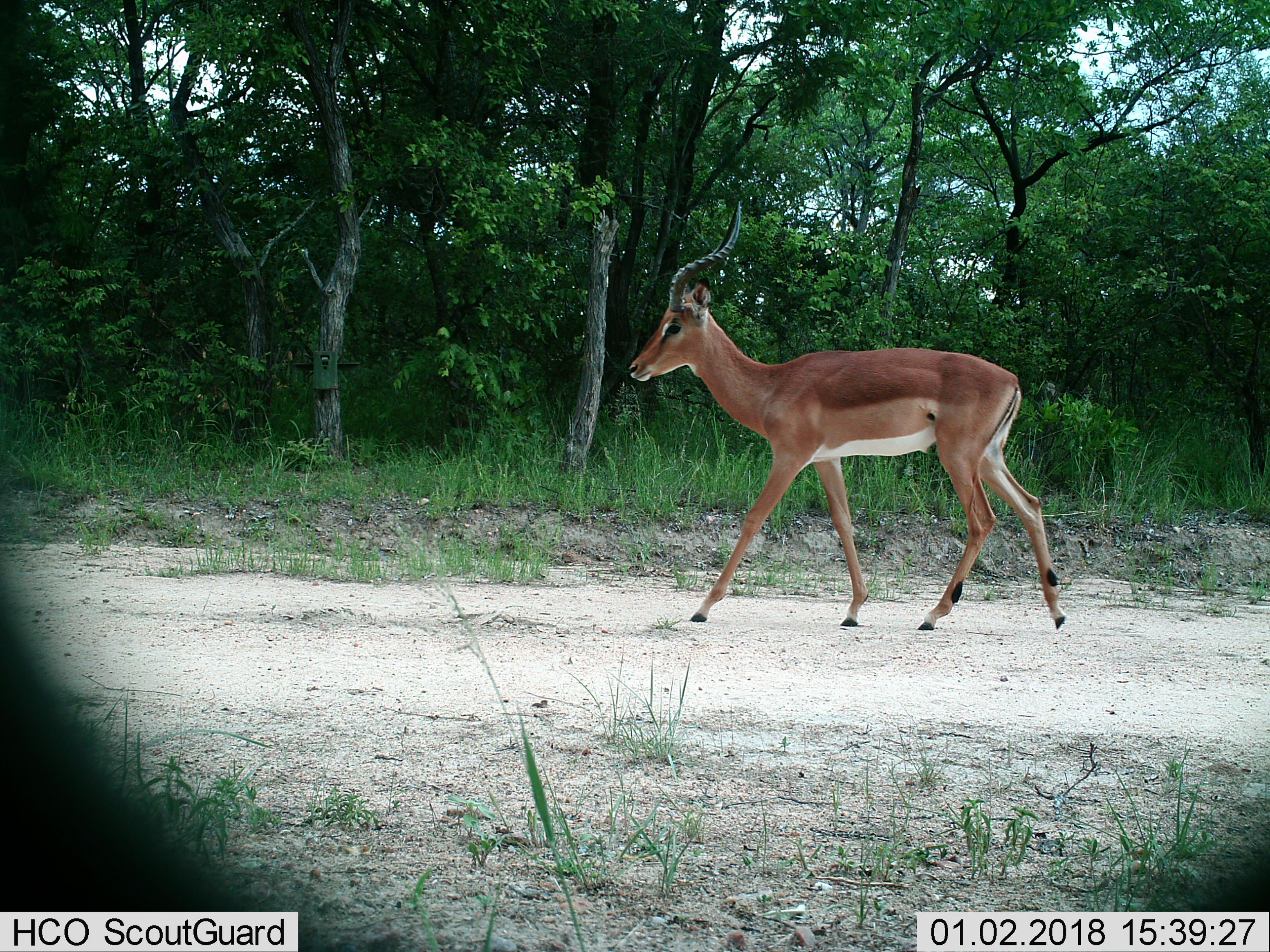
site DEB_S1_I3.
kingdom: Animalia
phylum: Chordata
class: Mammalia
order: Artiodactyla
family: Bovidae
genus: Aepyceros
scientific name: Aepyceros melampus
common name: impala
Impala (Aepyceros melampus), count 1. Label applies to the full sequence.